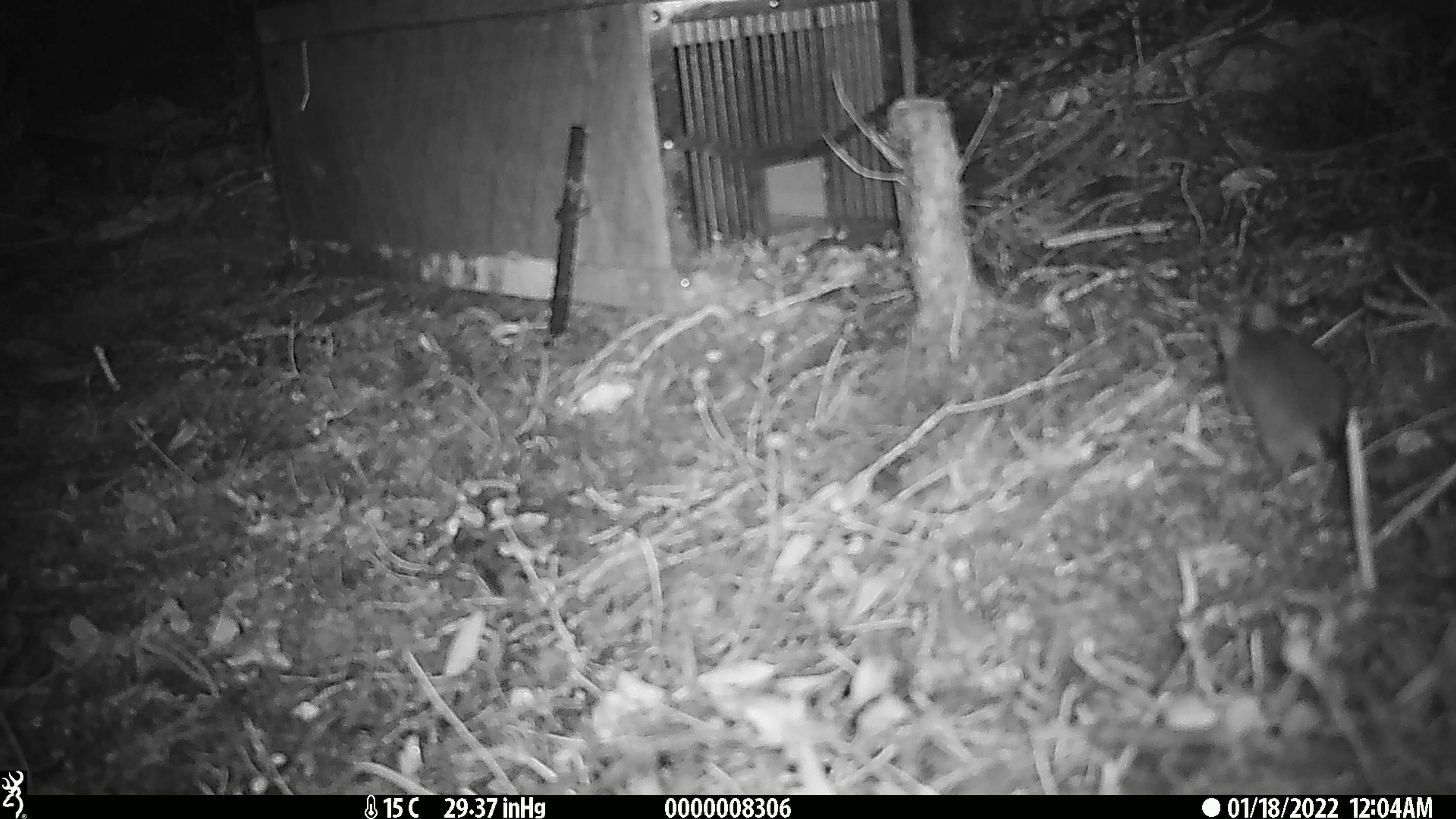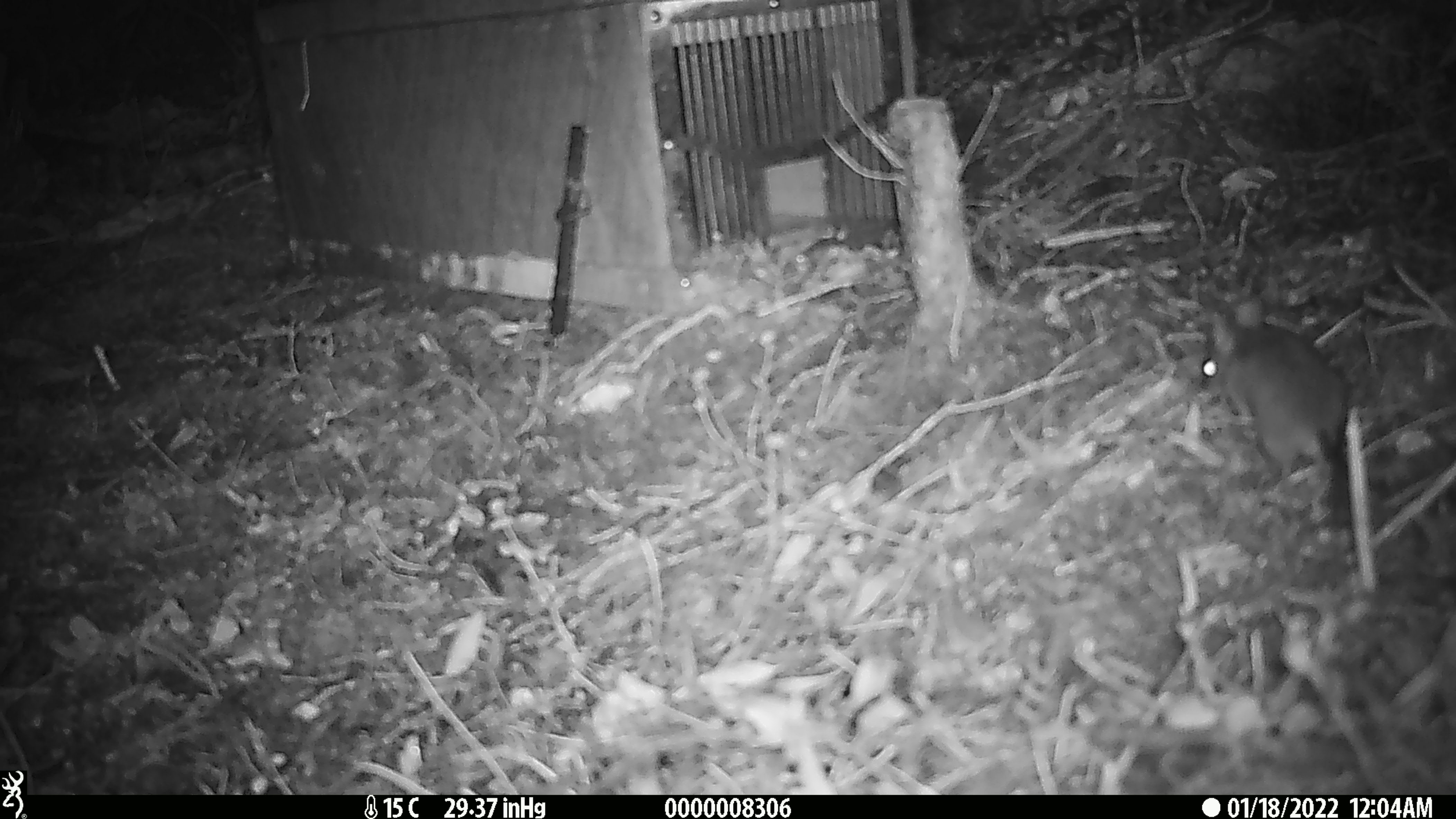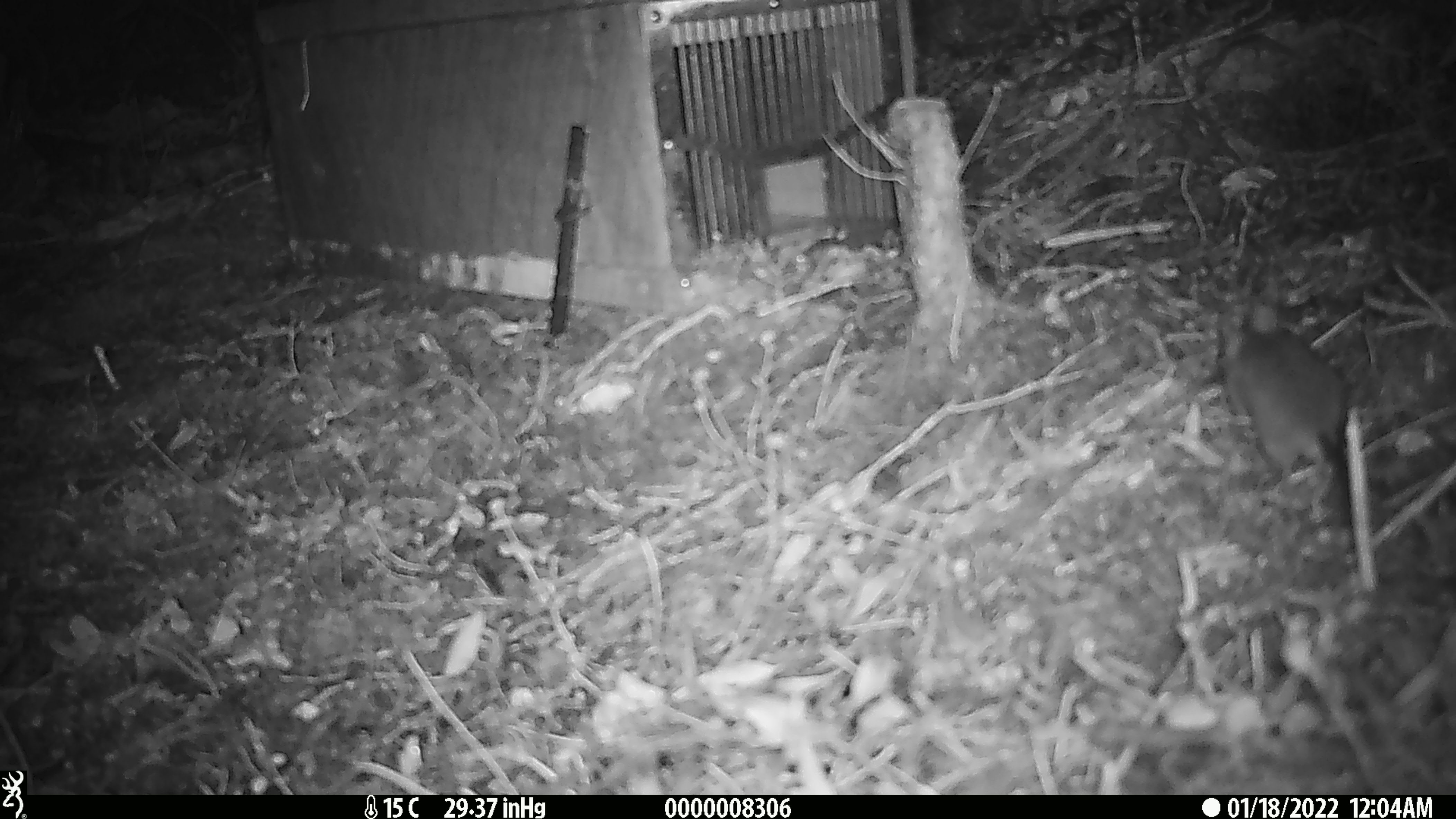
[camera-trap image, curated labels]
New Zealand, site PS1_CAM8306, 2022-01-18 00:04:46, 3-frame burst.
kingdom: Animalia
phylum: Chordata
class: Mammalia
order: Rodentia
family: Muridae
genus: Mus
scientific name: Mus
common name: mouse